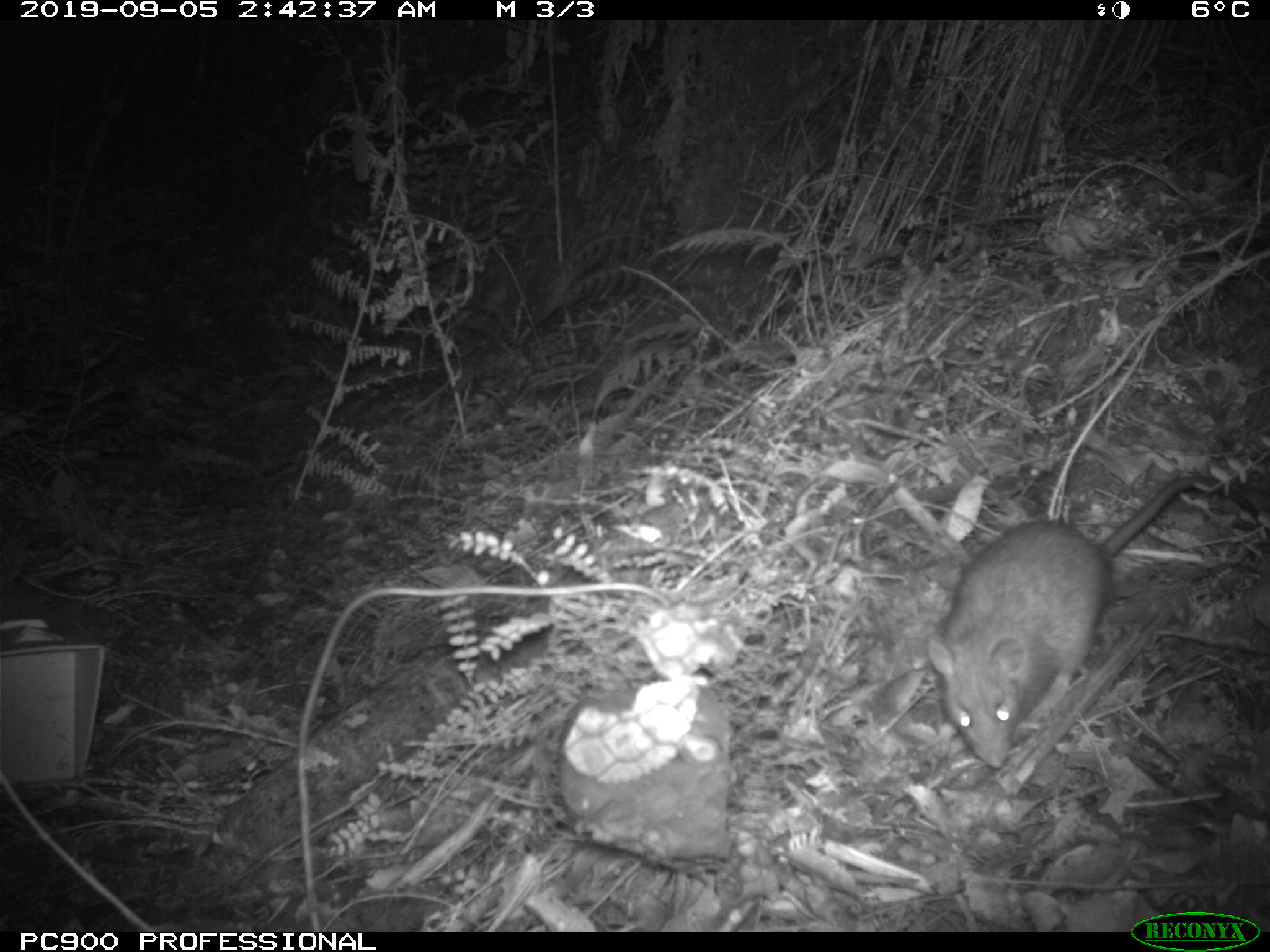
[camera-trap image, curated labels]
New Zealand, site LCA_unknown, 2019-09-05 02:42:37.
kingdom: Animalia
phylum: Chordata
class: Mammalia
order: Rodentia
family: Muridae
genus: Rattus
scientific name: Rattus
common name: rat